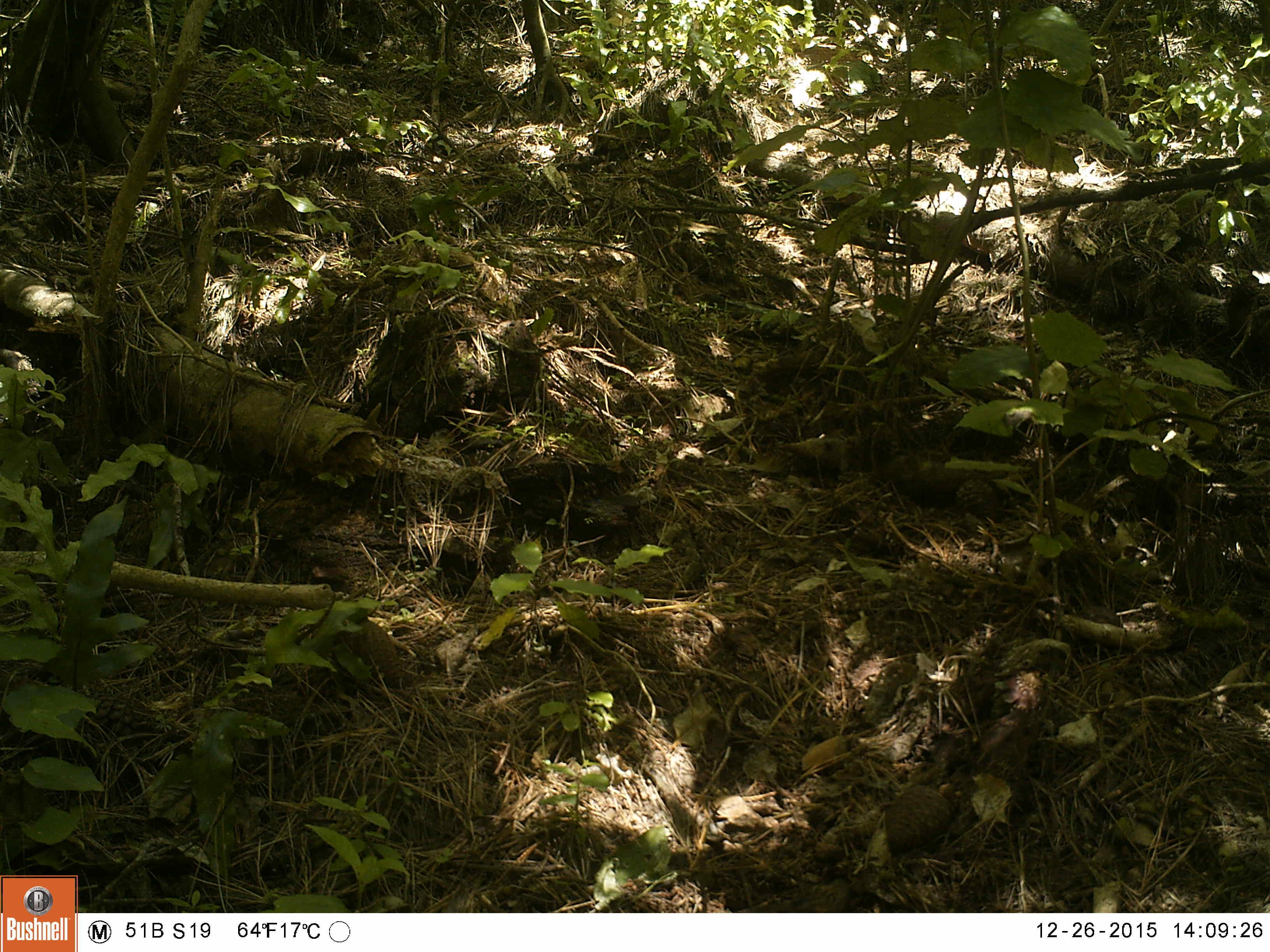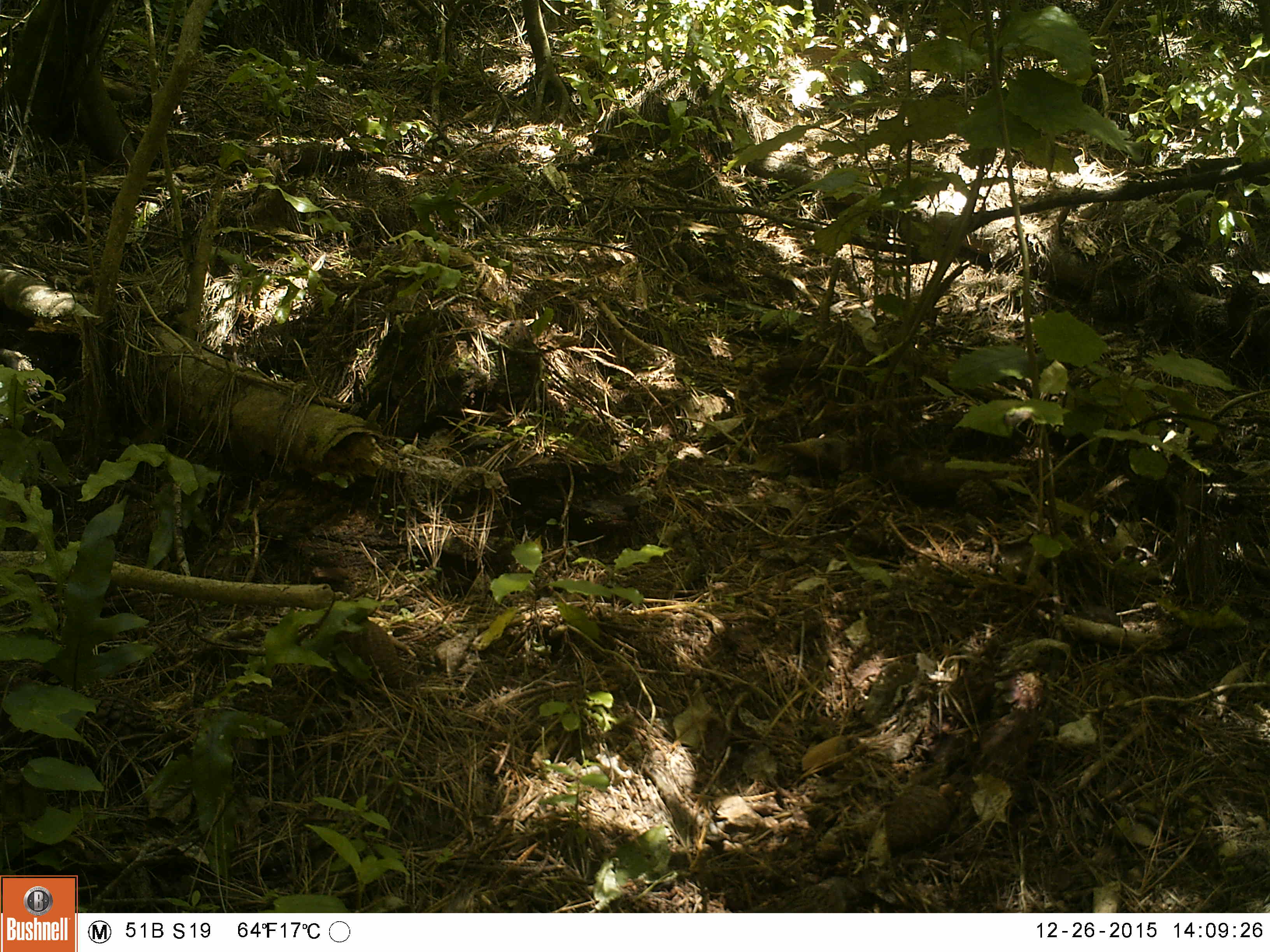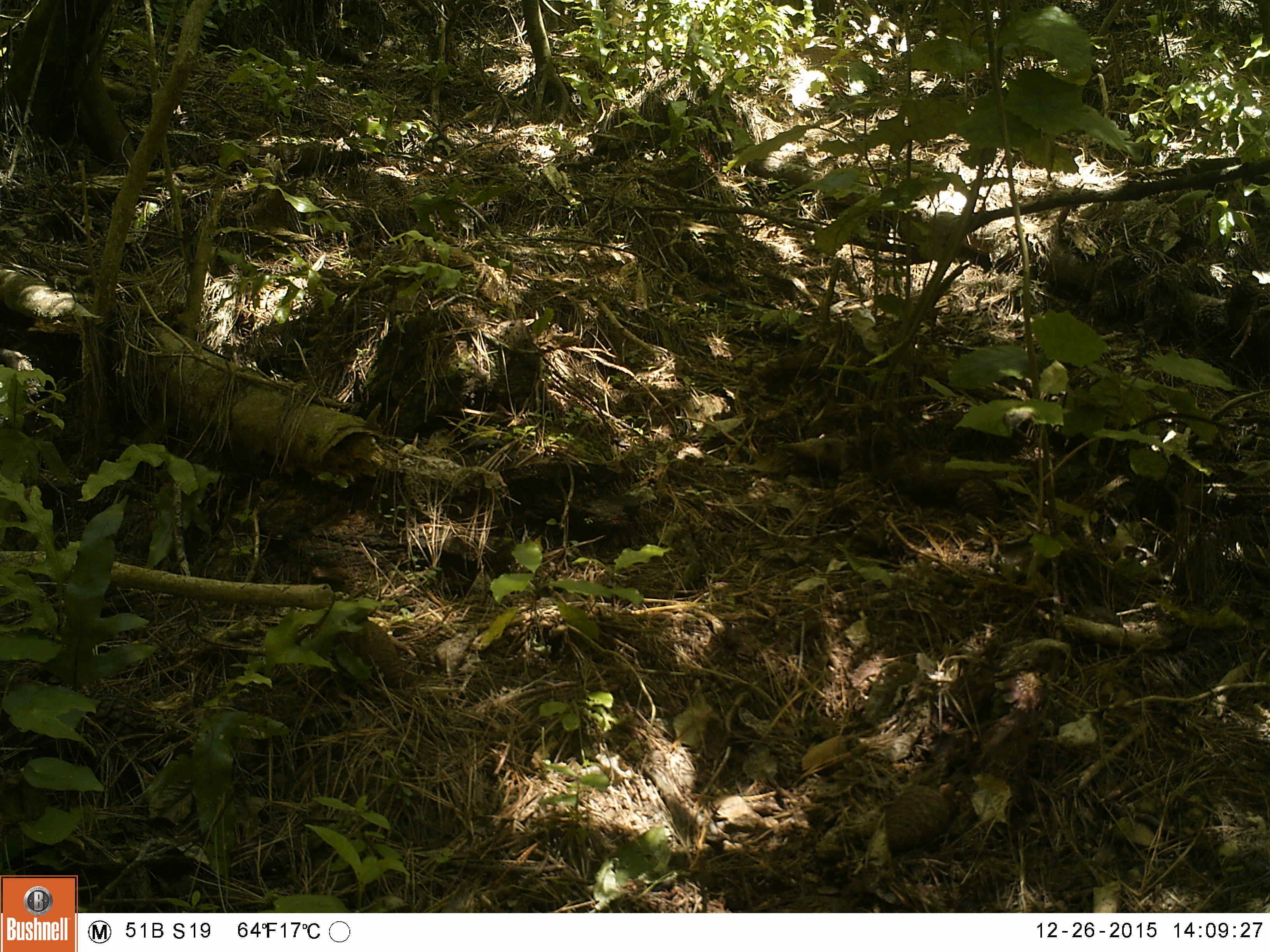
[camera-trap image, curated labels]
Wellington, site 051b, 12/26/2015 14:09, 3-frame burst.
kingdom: Animalia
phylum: Chordata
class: Aves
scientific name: Aves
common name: bird